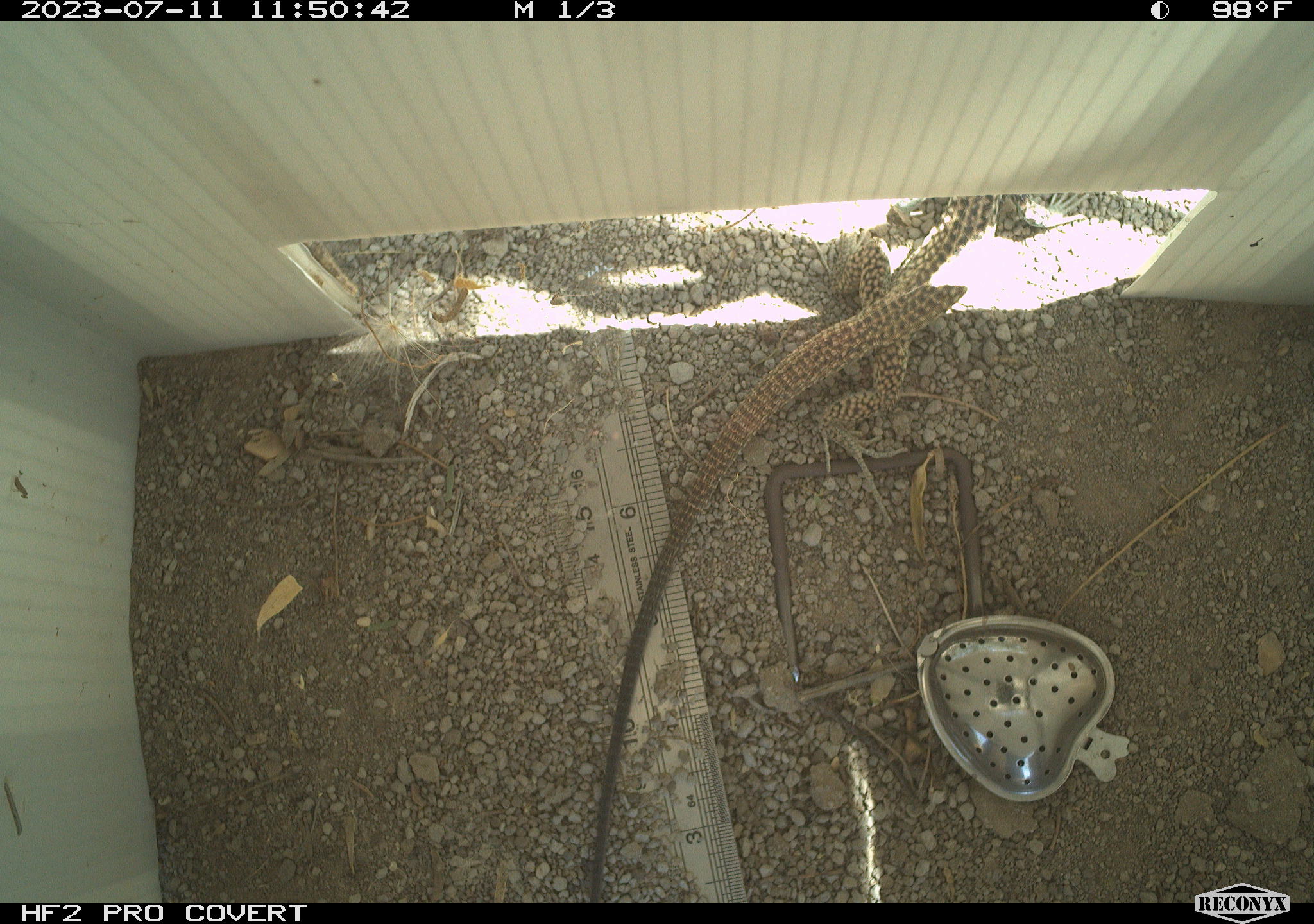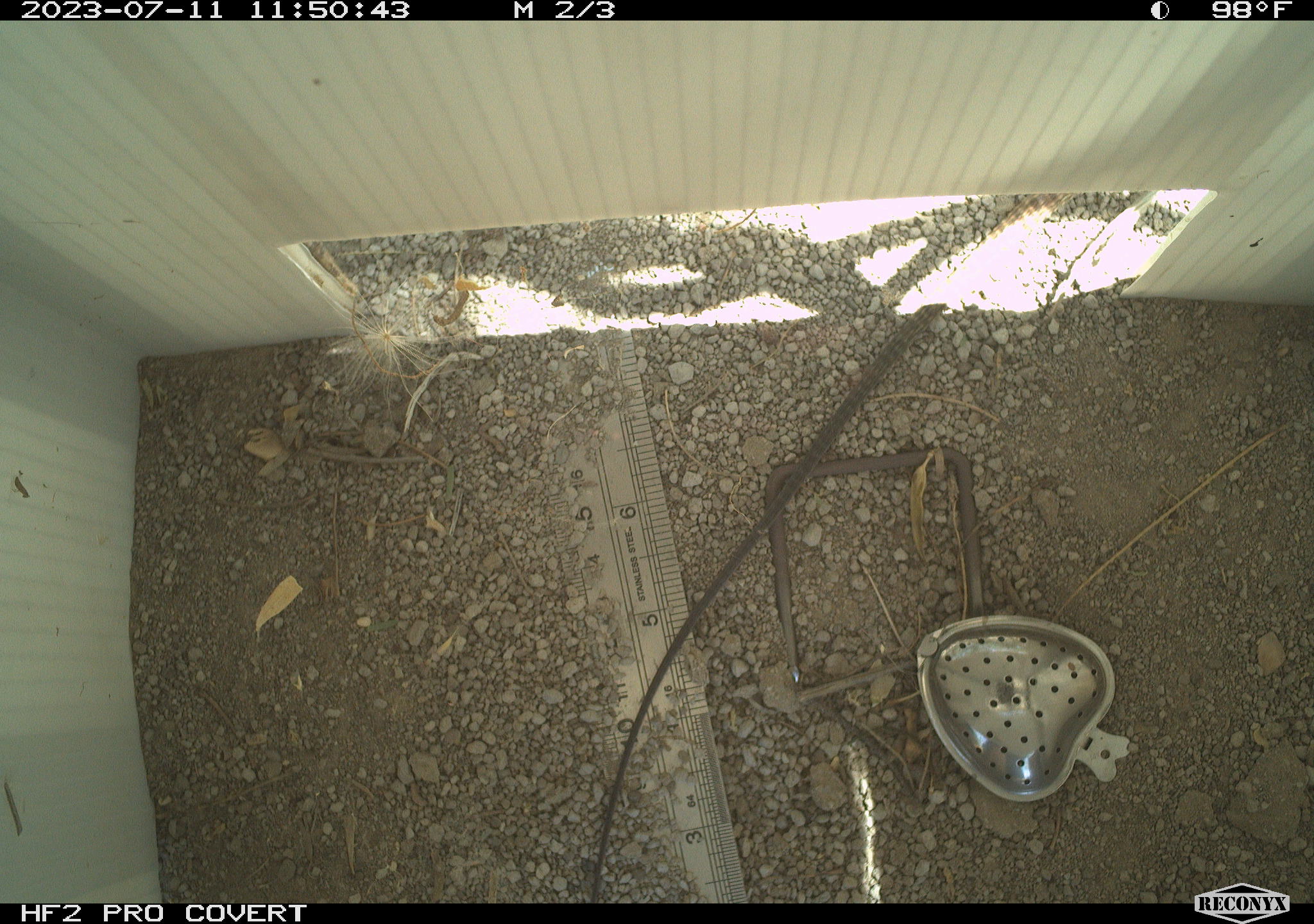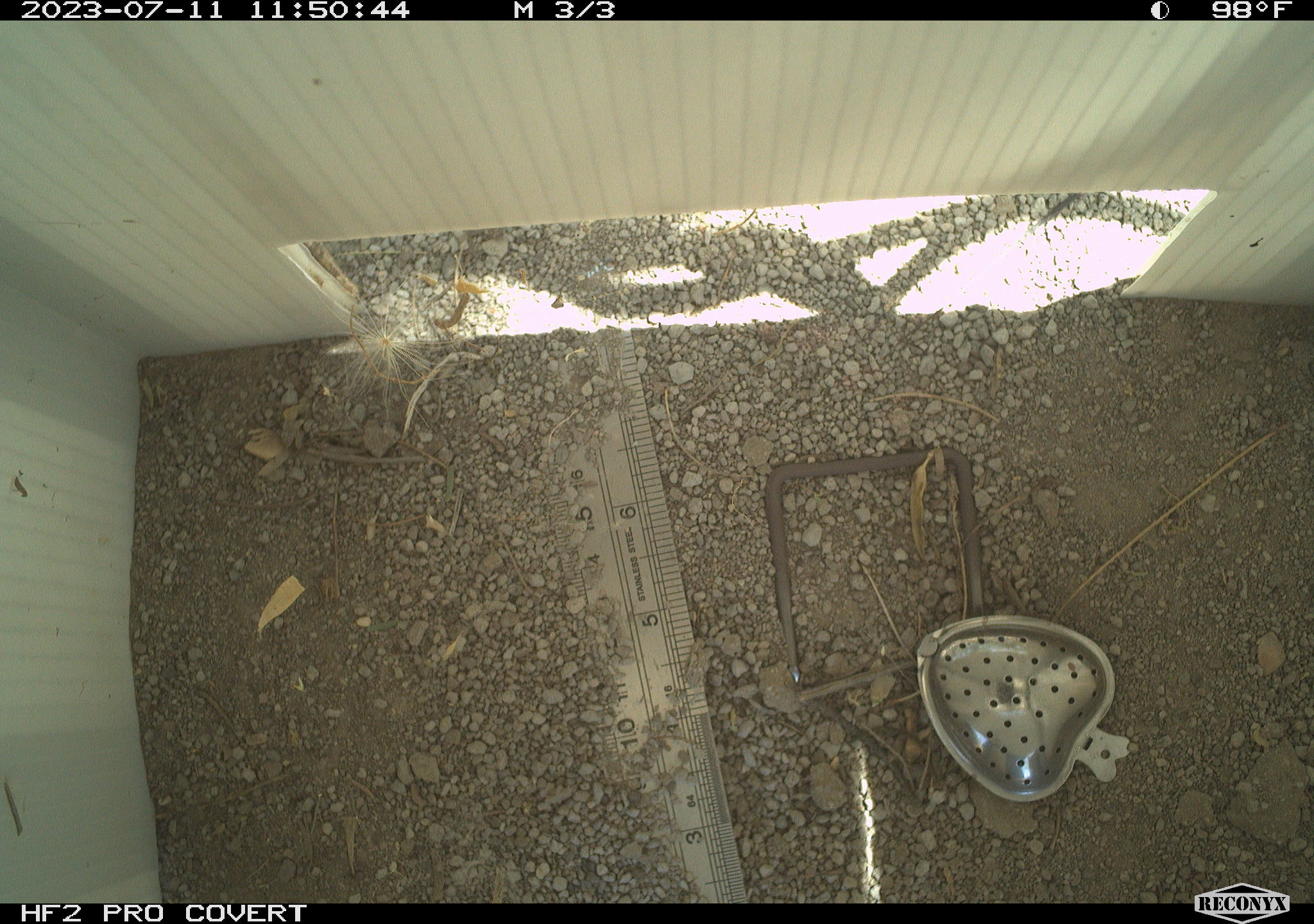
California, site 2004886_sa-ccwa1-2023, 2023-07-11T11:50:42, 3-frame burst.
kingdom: Animalia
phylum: Chordata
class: Reptilia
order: Squamata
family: Teiidae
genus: Aspidoscelis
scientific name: Aspidoscelis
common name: whiptail lizards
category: aspidoscelis species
Aspidoscelis species (whiptail lizards) (Aspidoscelis).